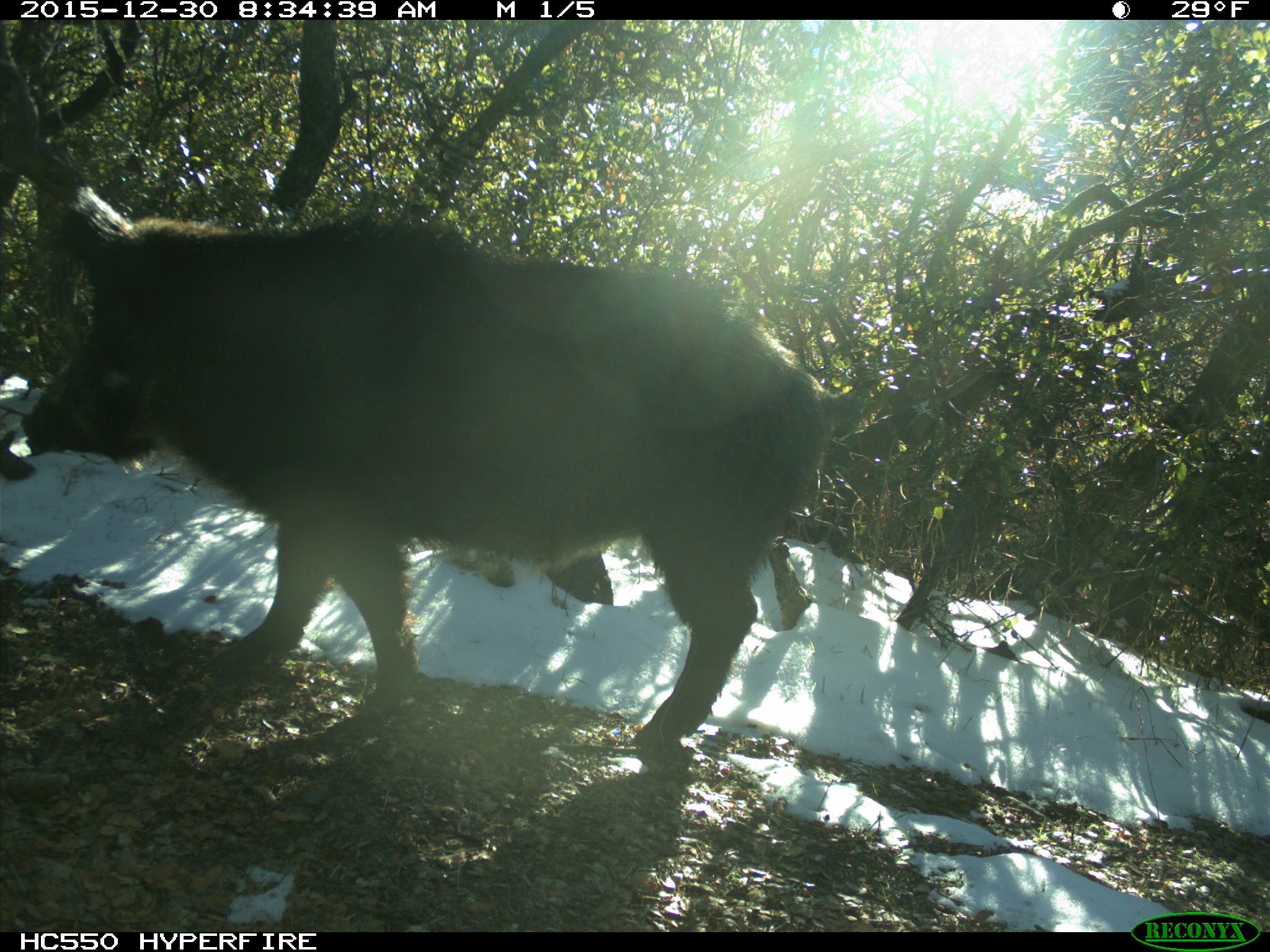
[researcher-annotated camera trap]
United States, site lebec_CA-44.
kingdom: Animalia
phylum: Chordata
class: Mammalia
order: Artiodactyla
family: Suidae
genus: Sus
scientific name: Sus scrofa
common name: wild boar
Sus scrofa (wild boar).